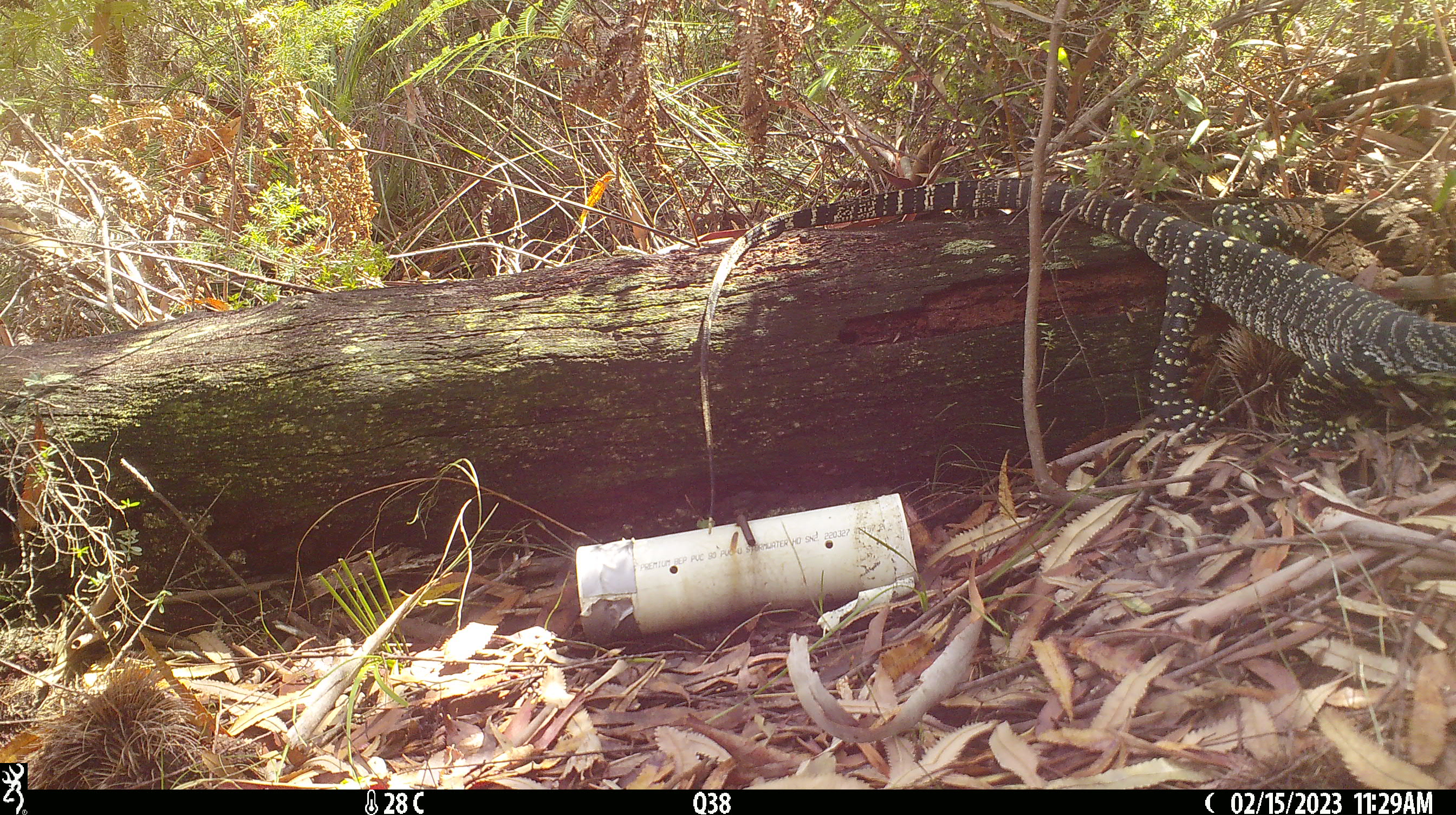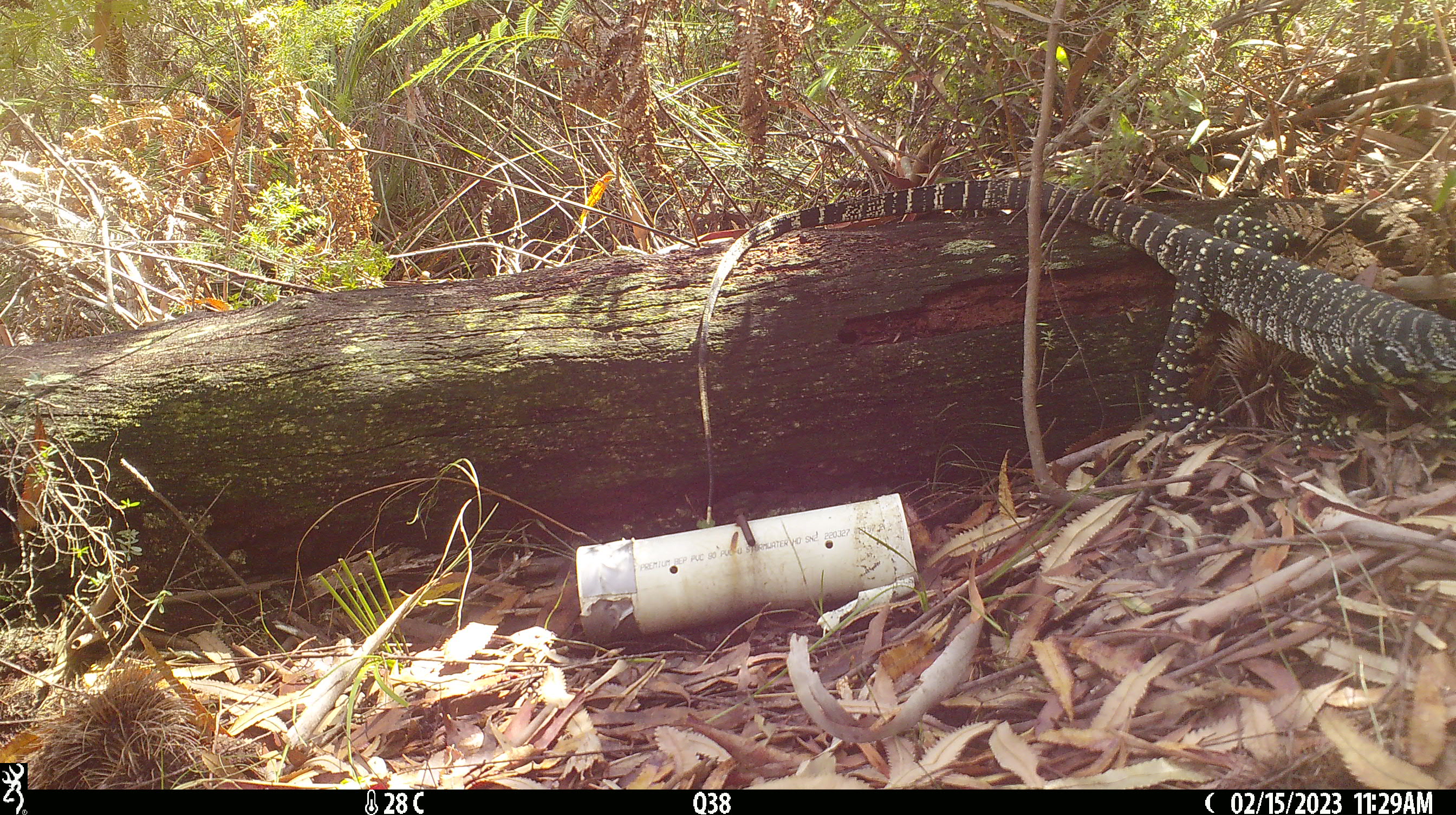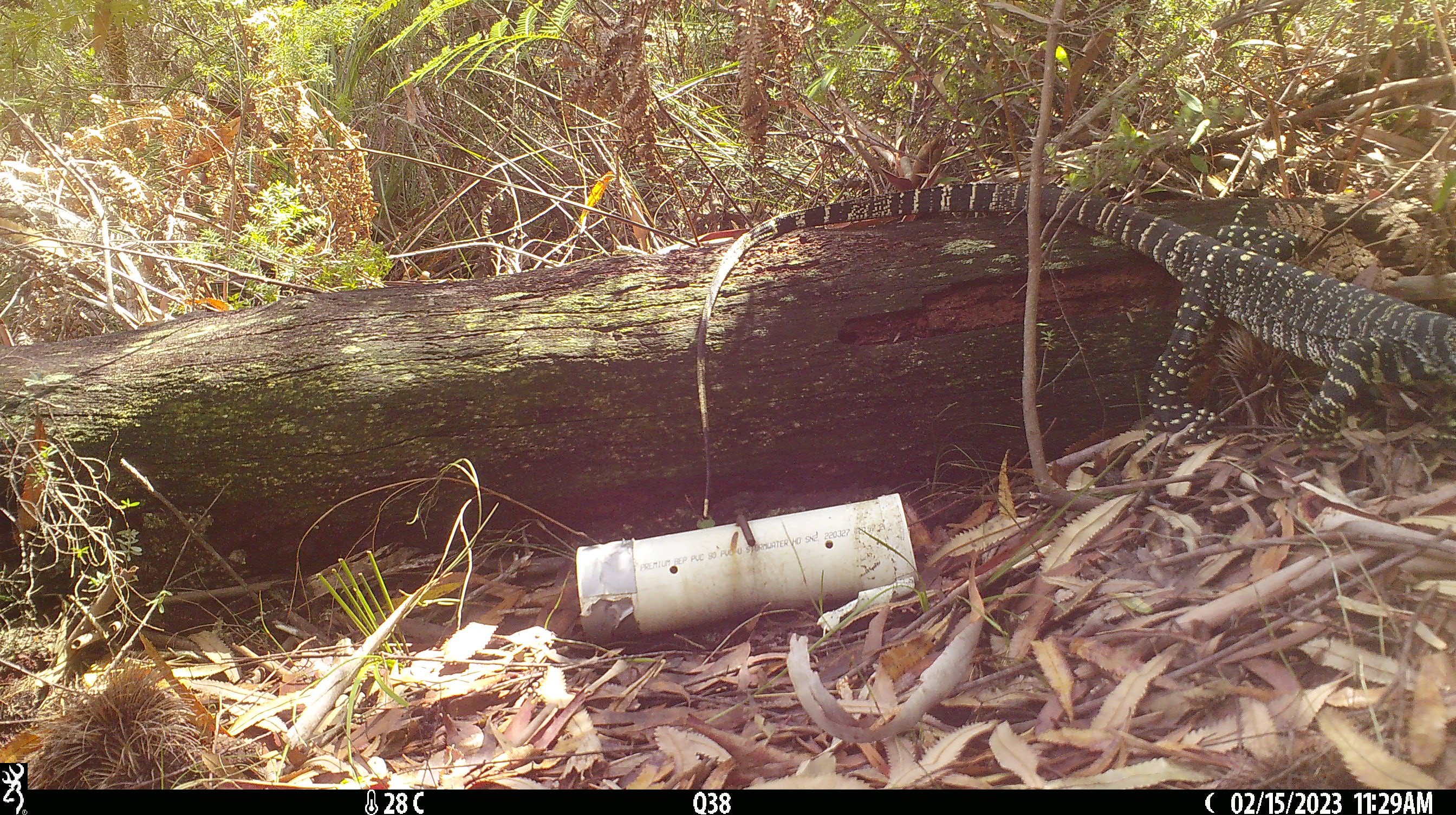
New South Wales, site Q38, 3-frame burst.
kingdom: Animalia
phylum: Chordata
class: Reptilia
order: Squamata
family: Varanidae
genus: Varanus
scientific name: Varanus varius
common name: lace monitor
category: goanna